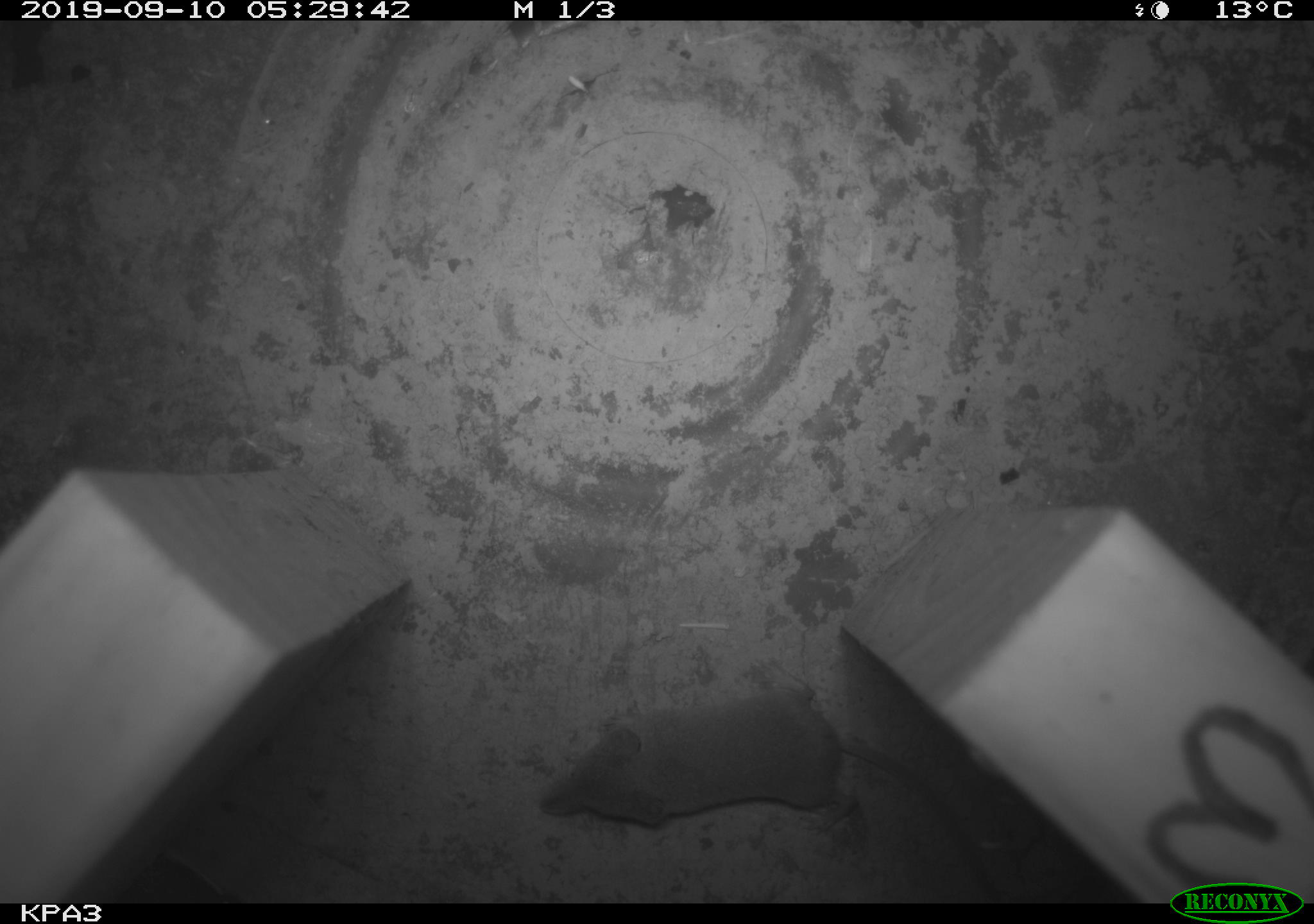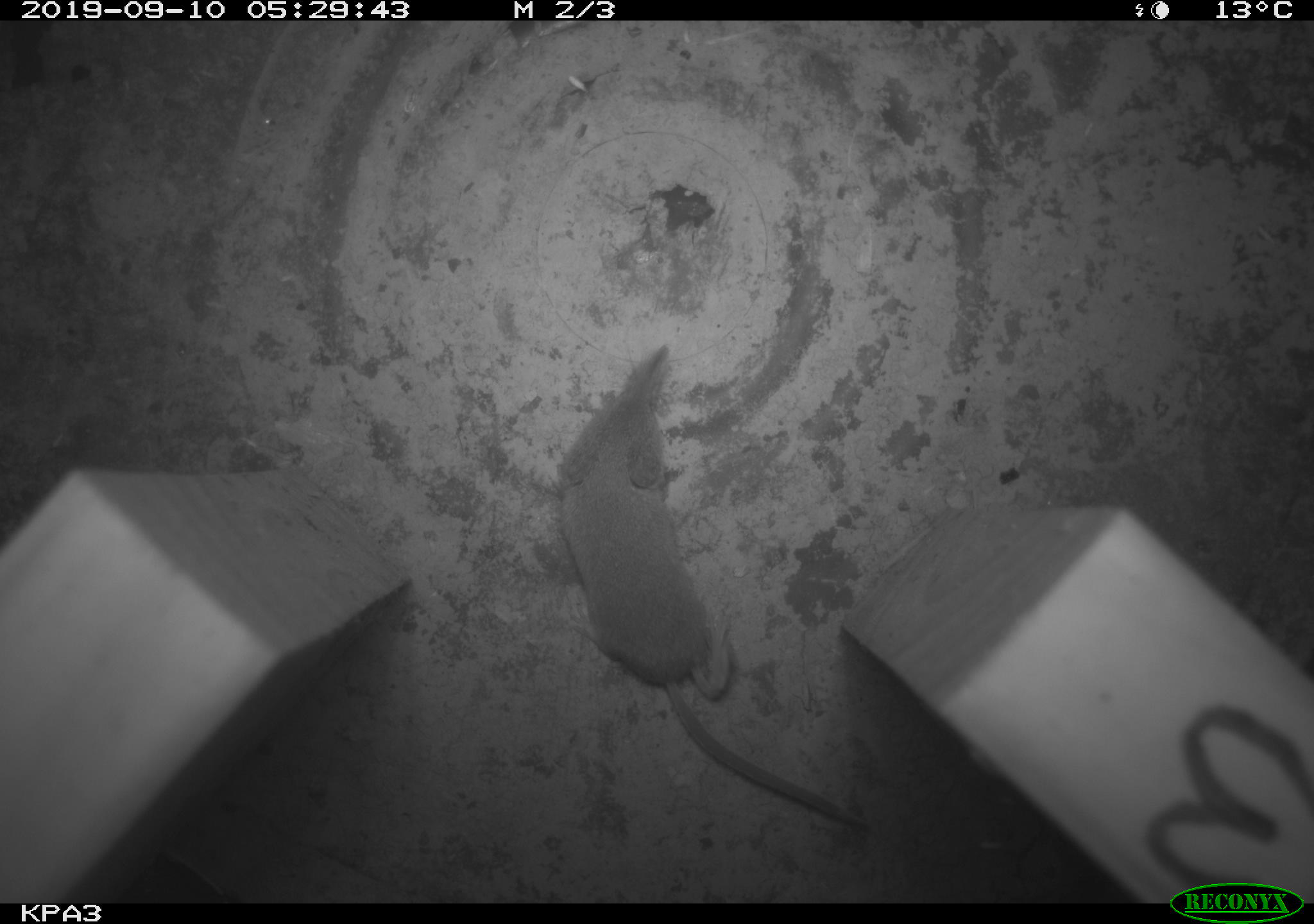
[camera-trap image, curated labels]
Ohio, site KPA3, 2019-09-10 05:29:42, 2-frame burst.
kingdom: Animalia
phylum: Chordata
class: Mammalia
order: Eulipotyphla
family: Soricidae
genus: Sorex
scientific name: Sorex cinereus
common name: masked shrew